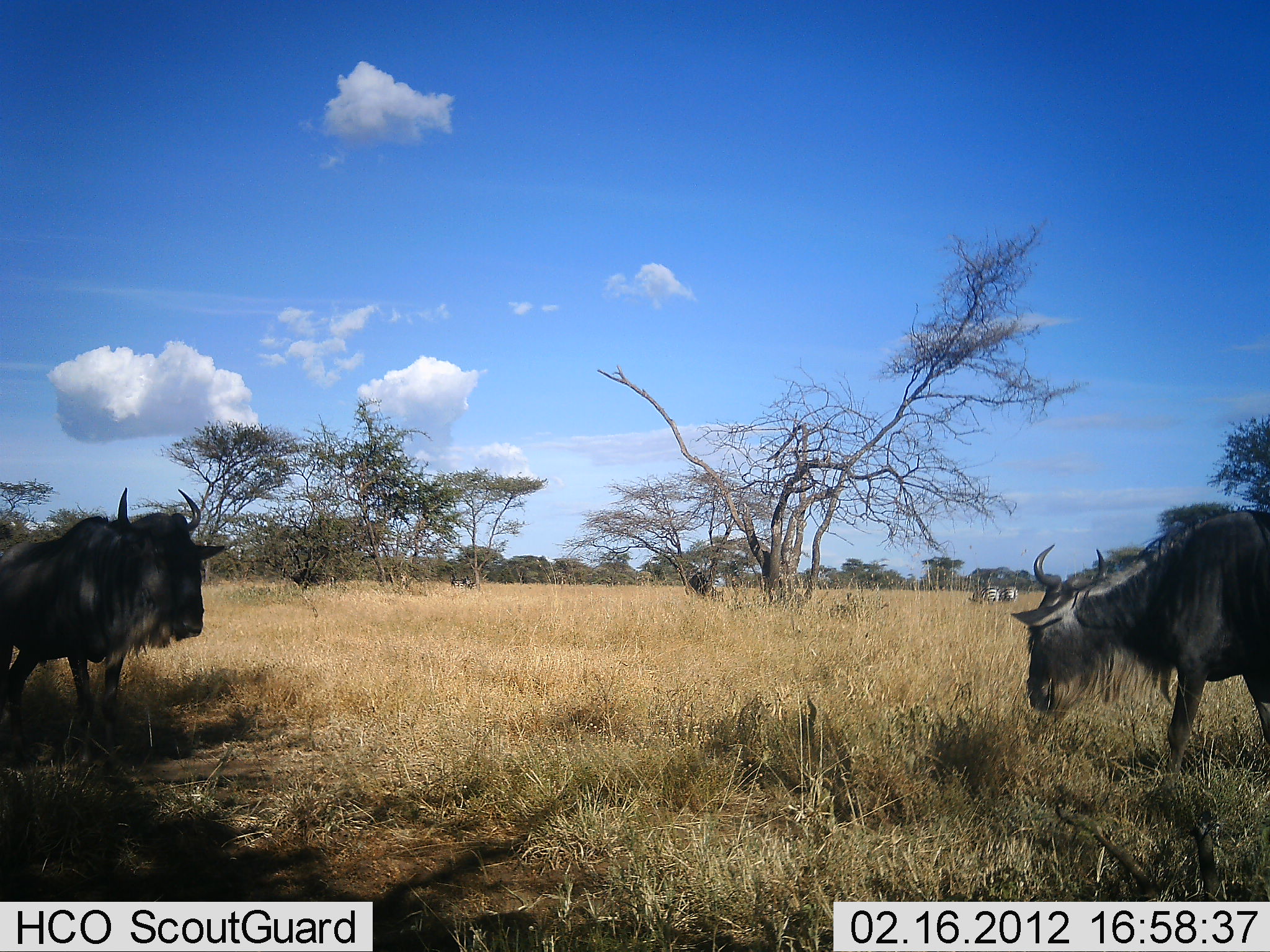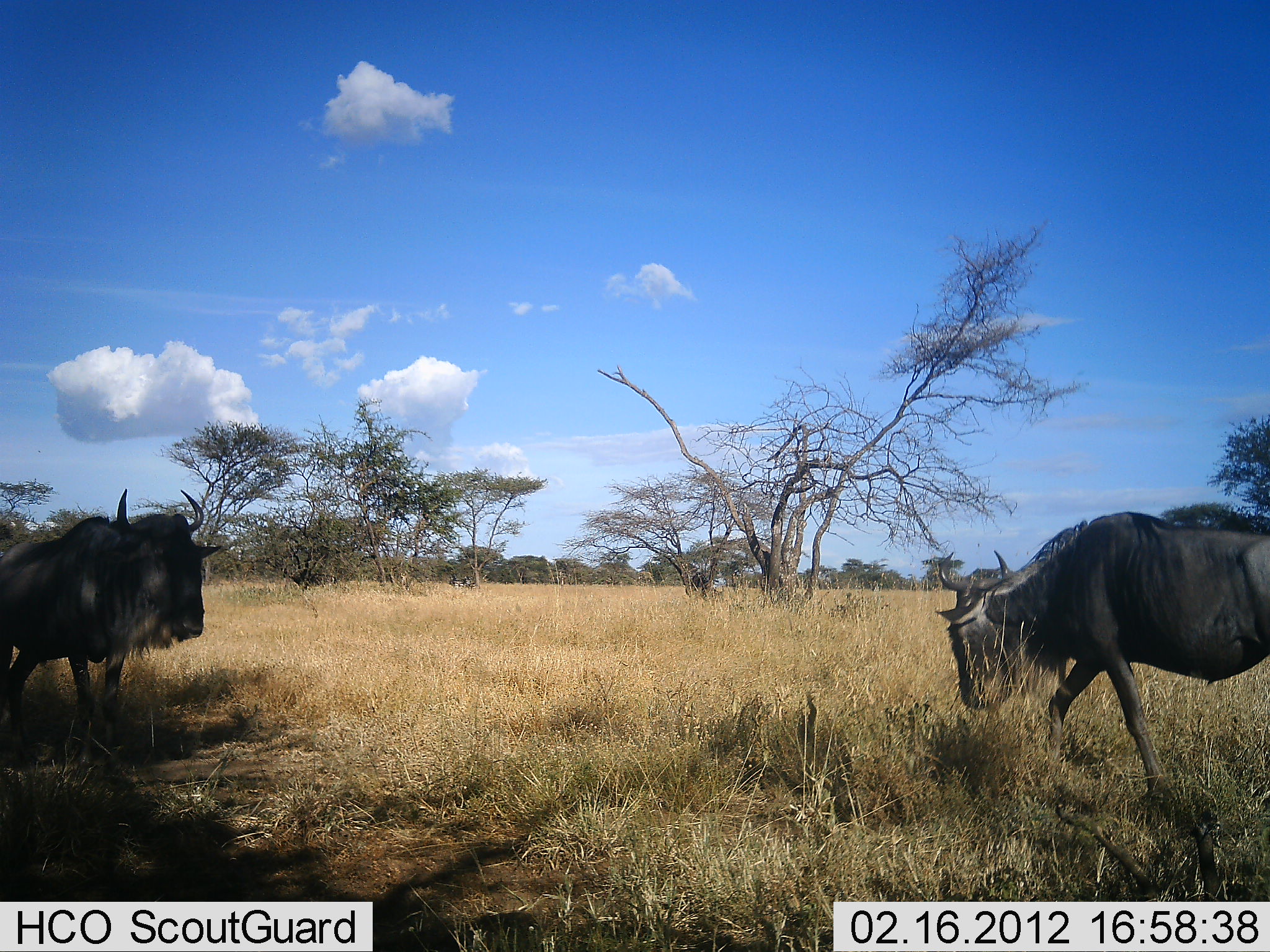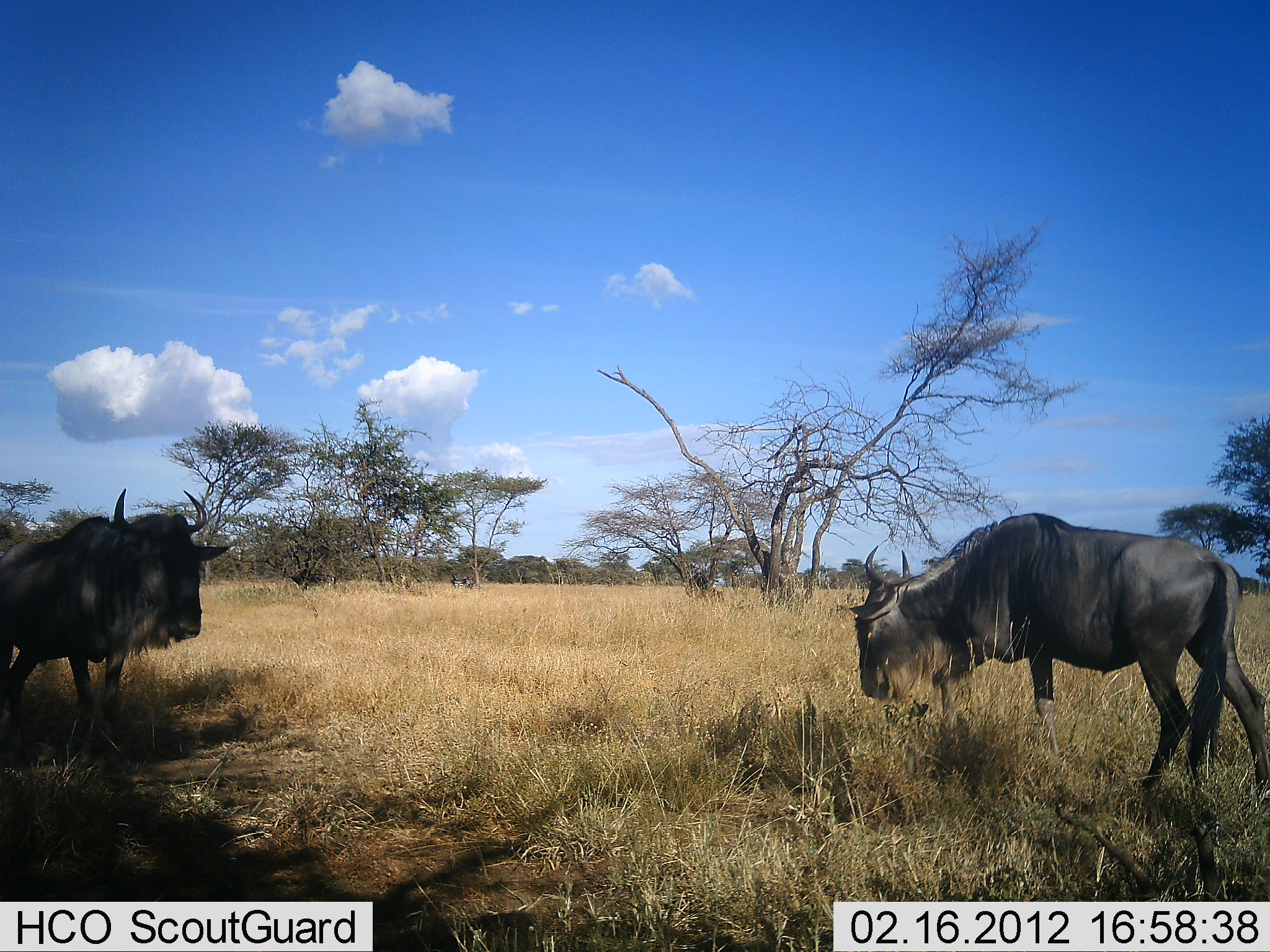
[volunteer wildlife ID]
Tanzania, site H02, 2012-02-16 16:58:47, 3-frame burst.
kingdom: Animalia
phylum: Chordata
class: Mammalia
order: Artiodactyla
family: Bovidae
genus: Connochaetes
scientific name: Connochaetes taurinus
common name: blue wildebeest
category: wildebeest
Wildebeest (blue wildebeest) (Connochaetes taurinus), count 2. Behavior (volunteer vote fractions): standing 74%, resting 0%, moving 83%, interacting 4%. Young present (vote fraction): 0%. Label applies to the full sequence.